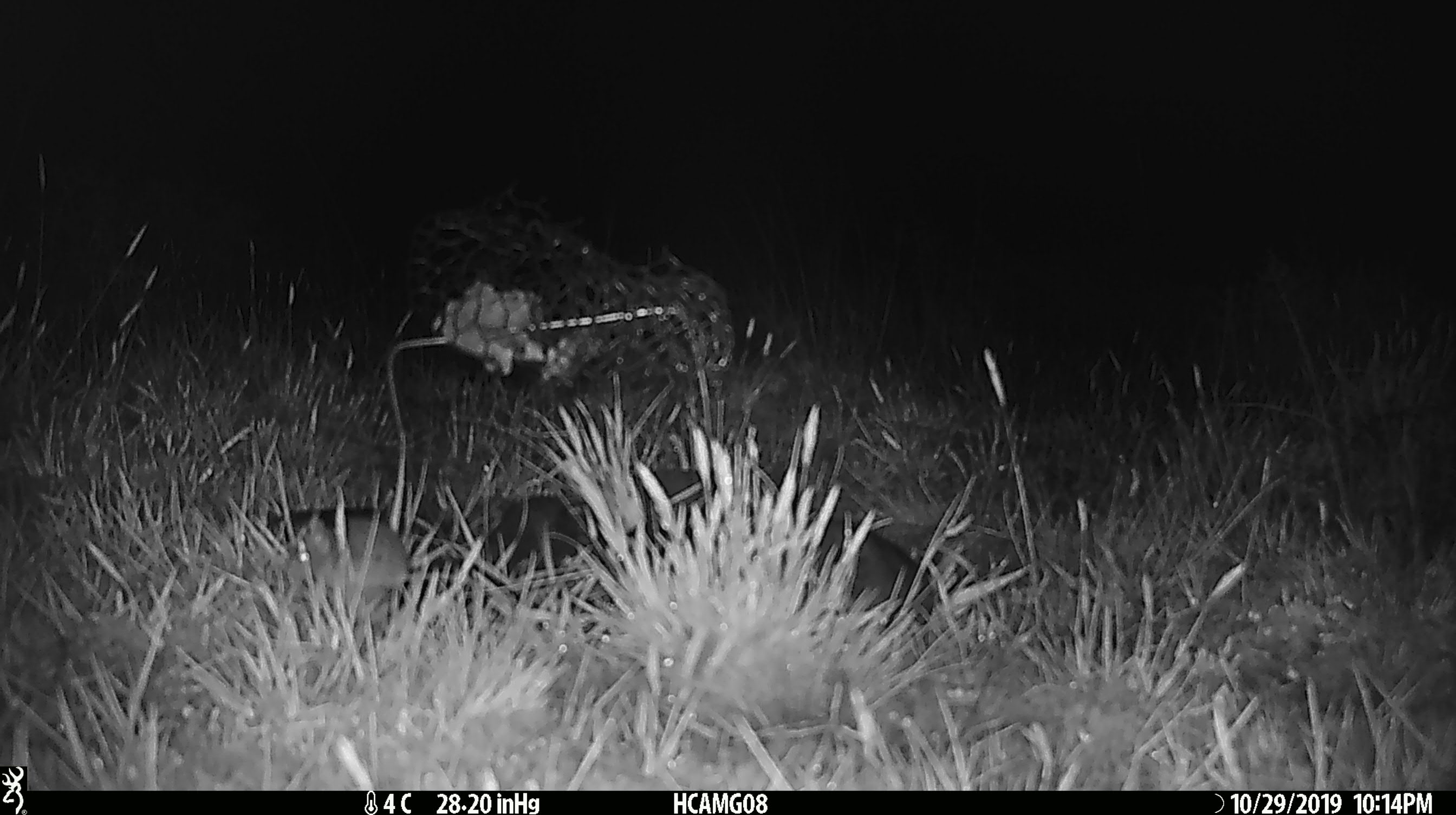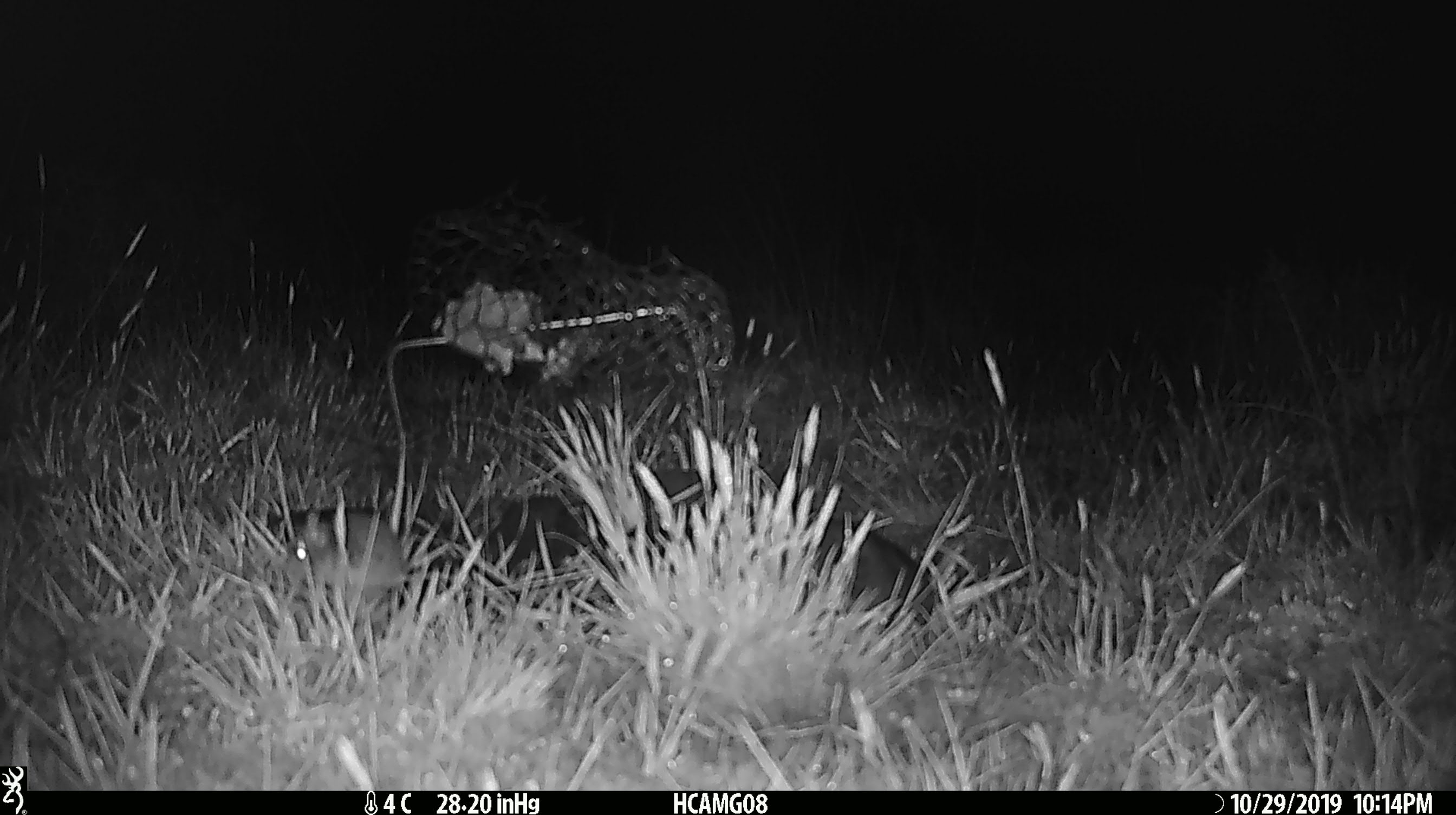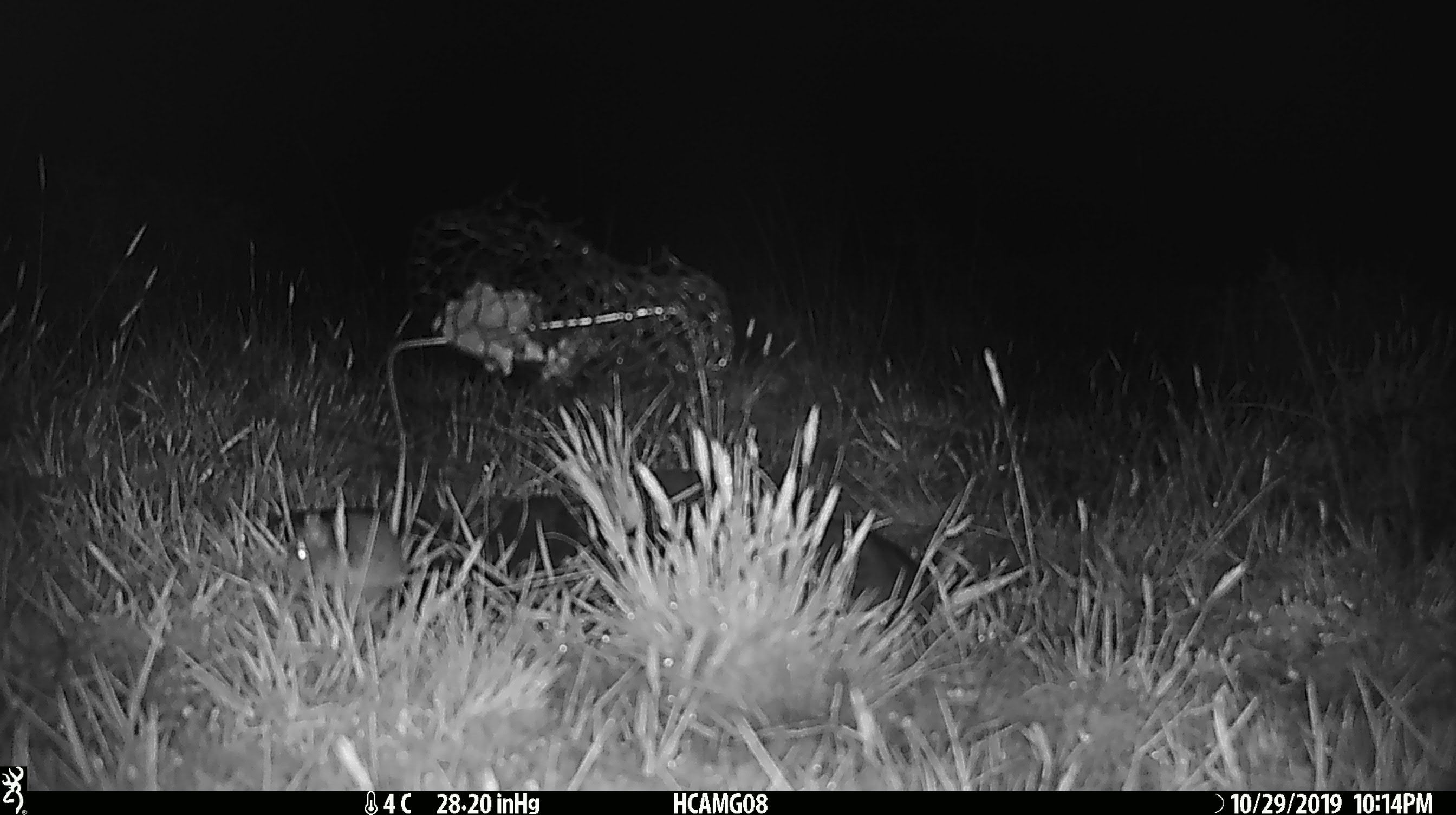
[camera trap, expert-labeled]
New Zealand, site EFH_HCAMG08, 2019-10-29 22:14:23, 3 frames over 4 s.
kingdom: Animalia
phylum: Chordata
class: Mammalia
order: Rodentia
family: Muridae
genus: Mus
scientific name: Mus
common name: mouse